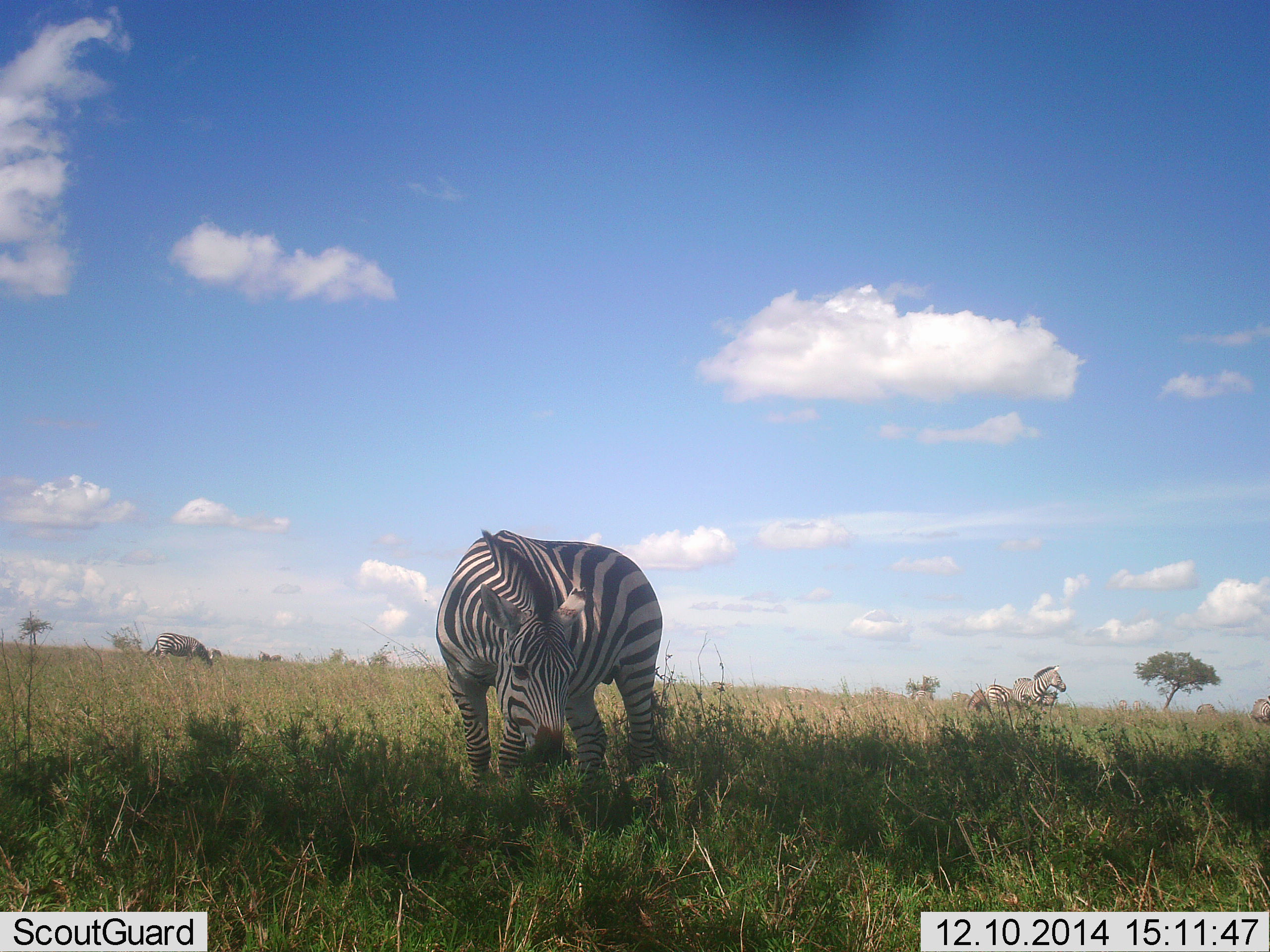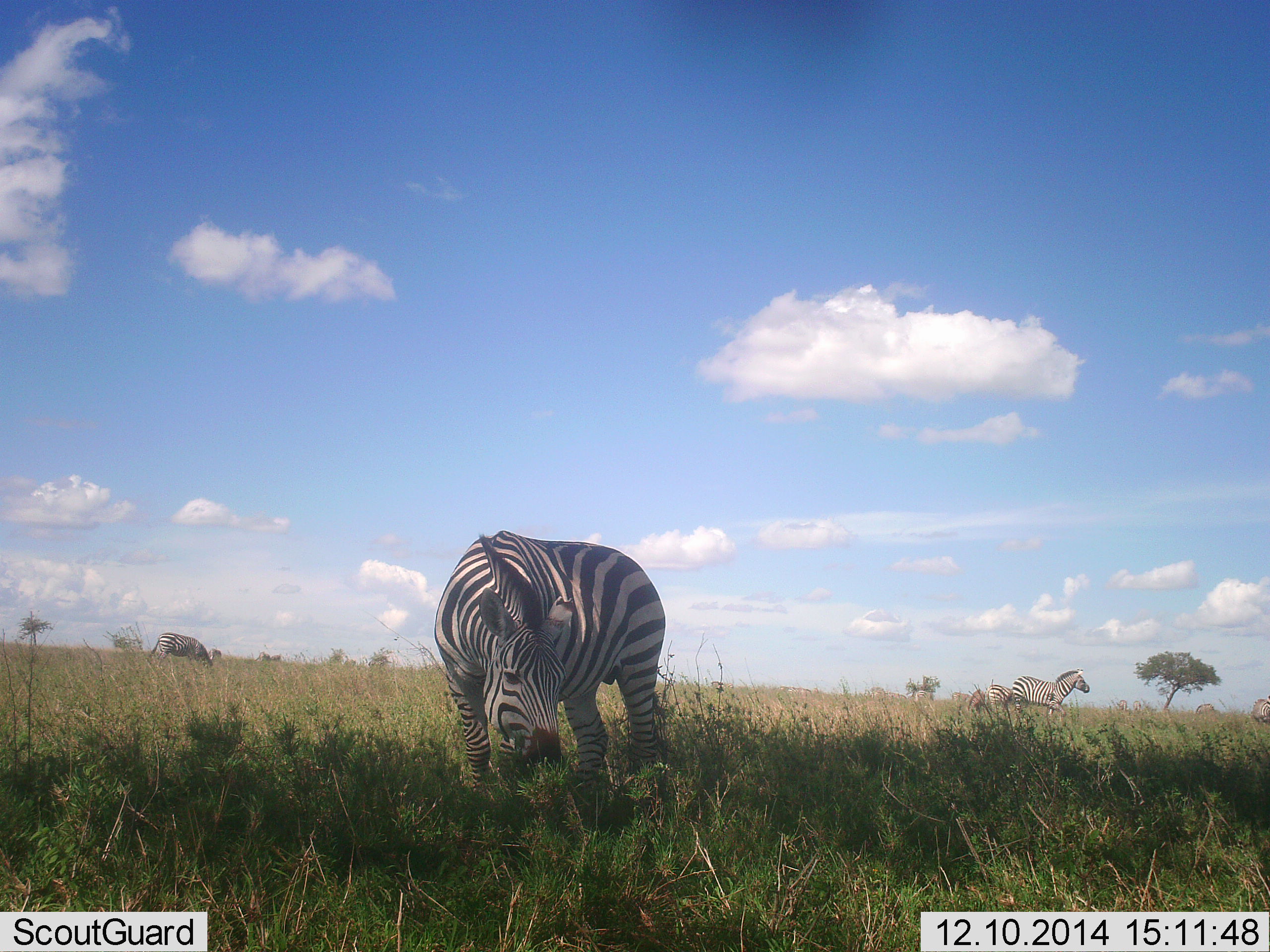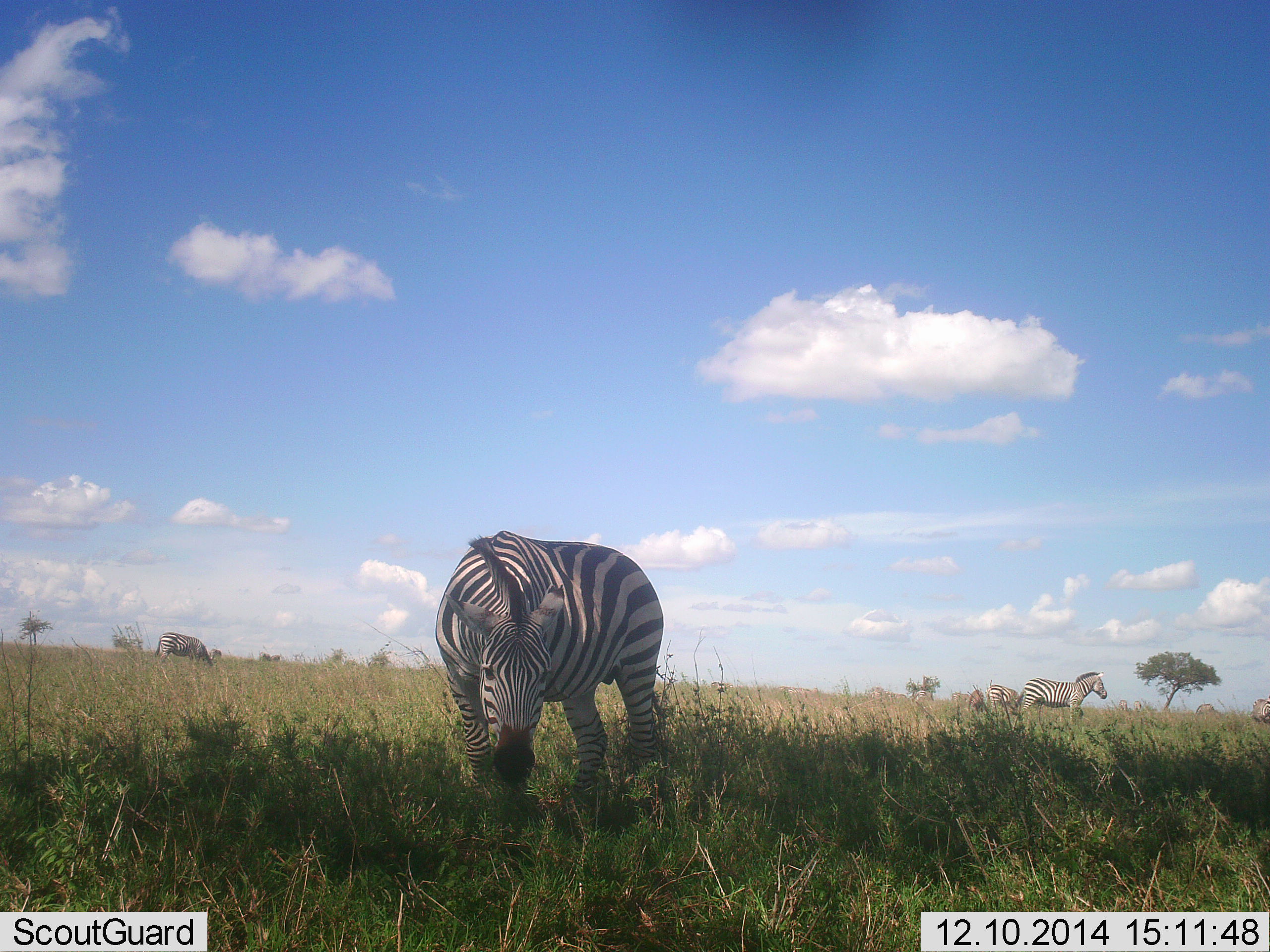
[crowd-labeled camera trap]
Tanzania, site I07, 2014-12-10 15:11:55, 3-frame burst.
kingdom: Animalia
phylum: Chordata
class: Mammalia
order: Perissodactyla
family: Equidae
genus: Equus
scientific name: Equus quagga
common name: plains zebra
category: zebra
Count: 5.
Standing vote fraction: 60%.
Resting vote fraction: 10%.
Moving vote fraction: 70%.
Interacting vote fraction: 0%.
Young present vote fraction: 0%.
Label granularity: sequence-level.